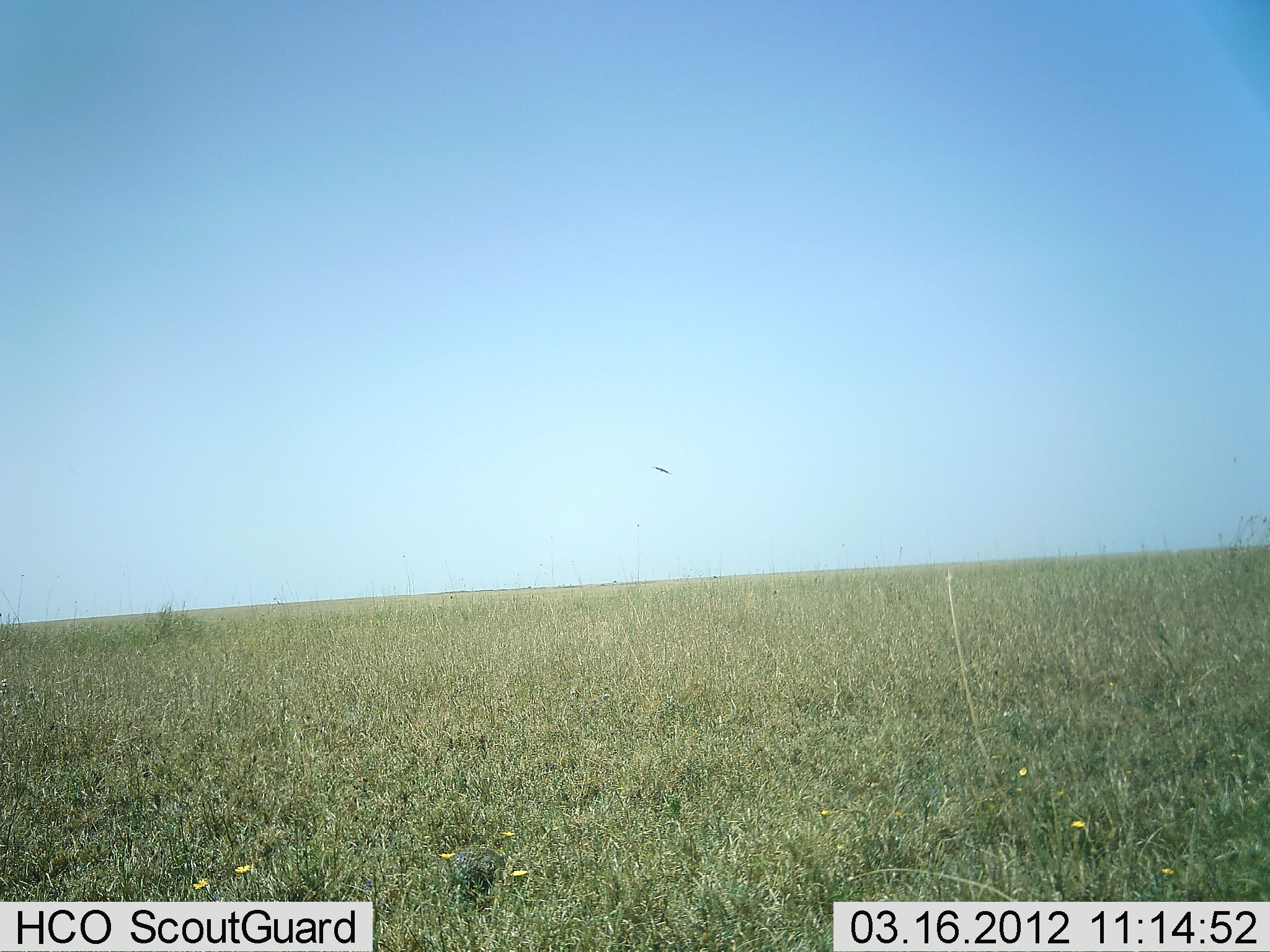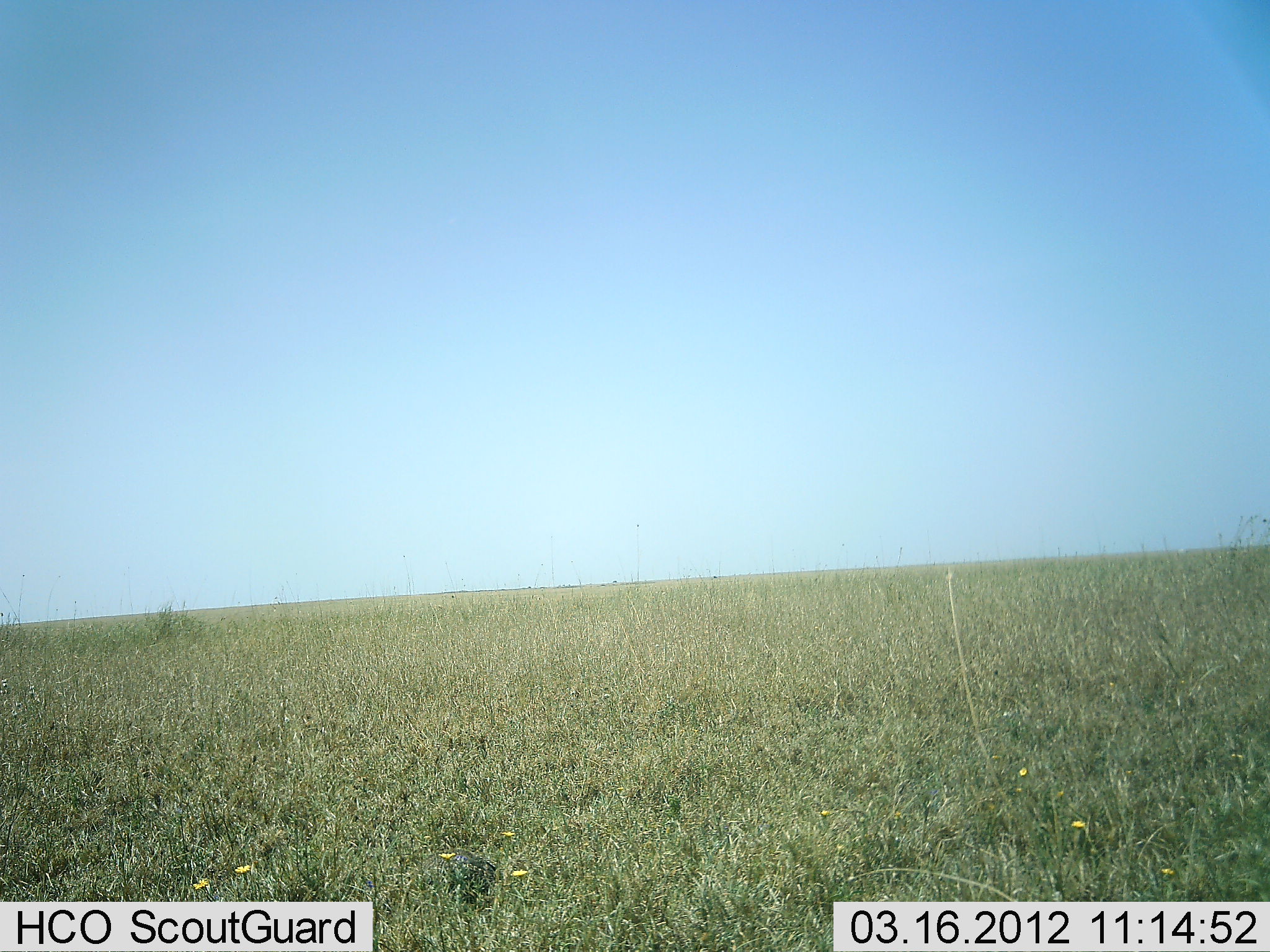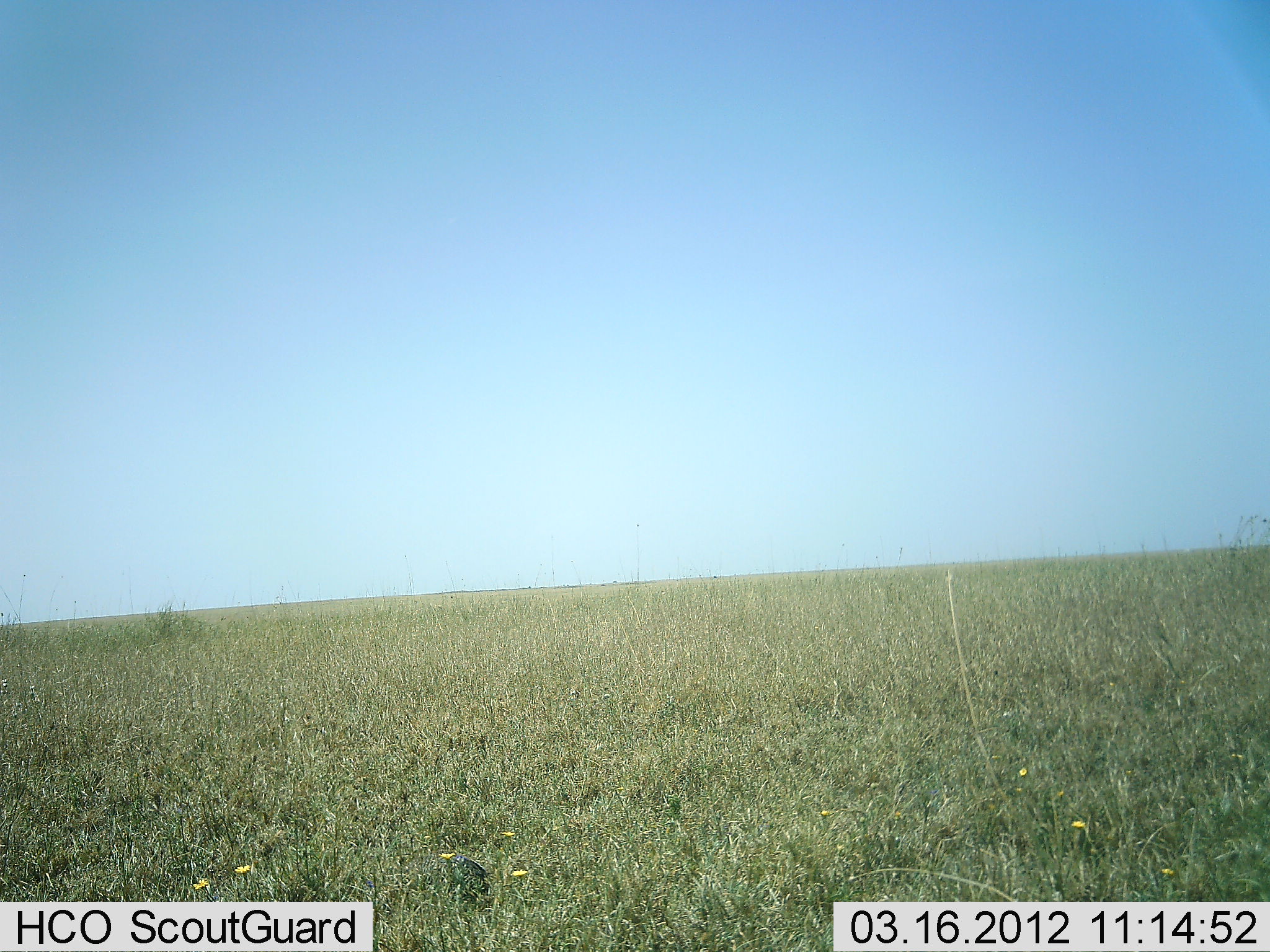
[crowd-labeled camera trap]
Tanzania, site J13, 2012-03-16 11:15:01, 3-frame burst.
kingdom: Animalia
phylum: Chordata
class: Aves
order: Galliformes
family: Numididae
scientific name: Numididae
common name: guinea fowl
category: guineafowl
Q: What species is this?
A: Guineafowl (guinea fowl) (Numididae).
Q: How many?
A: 1.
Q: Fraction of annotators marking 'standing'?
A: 12%.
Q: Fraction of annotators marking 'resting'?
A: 12%.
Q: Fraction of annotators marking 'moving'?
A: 62%.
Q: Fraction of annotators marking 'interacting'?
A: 0%.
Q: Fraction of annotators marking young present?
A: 12%.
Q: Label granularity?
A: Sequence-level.